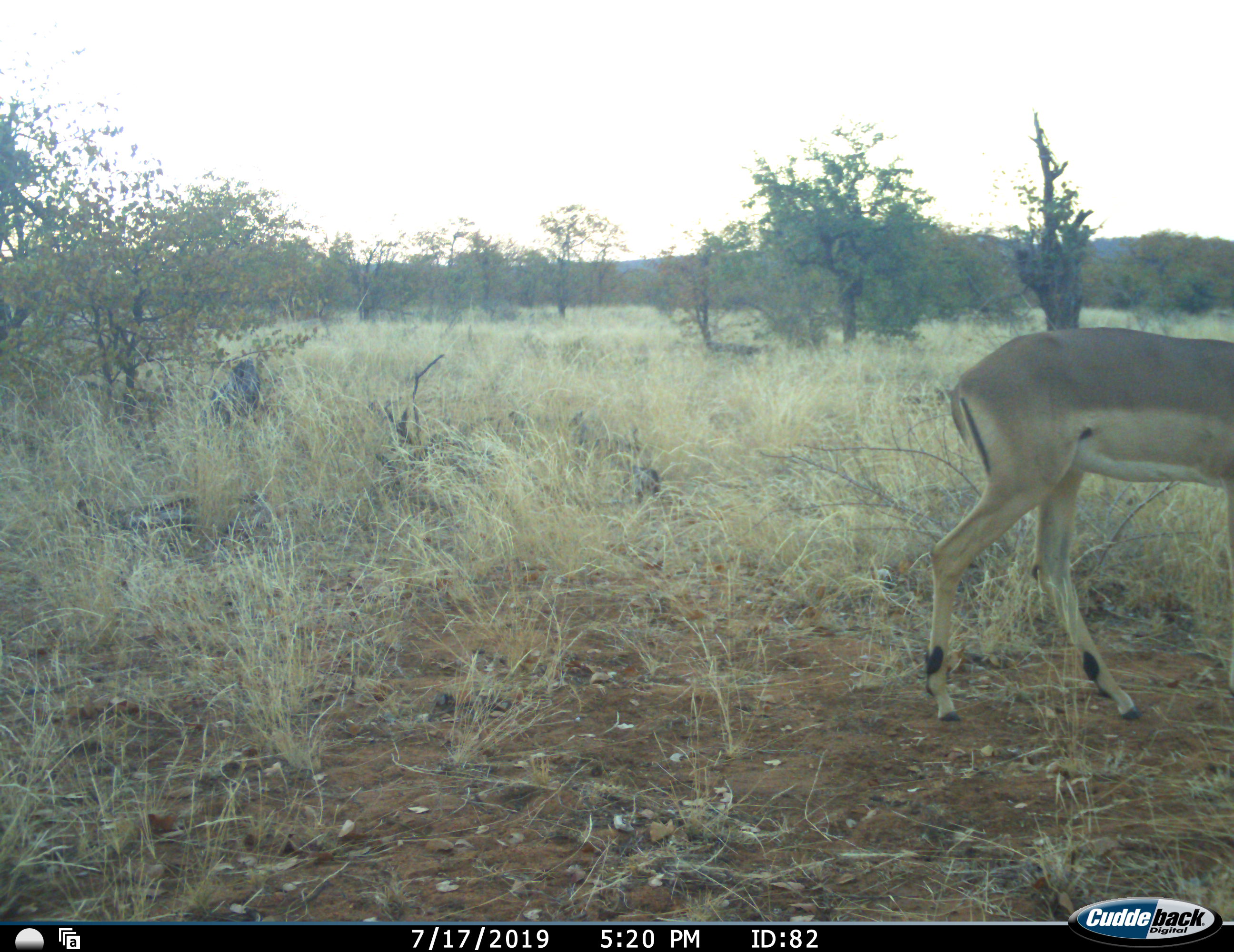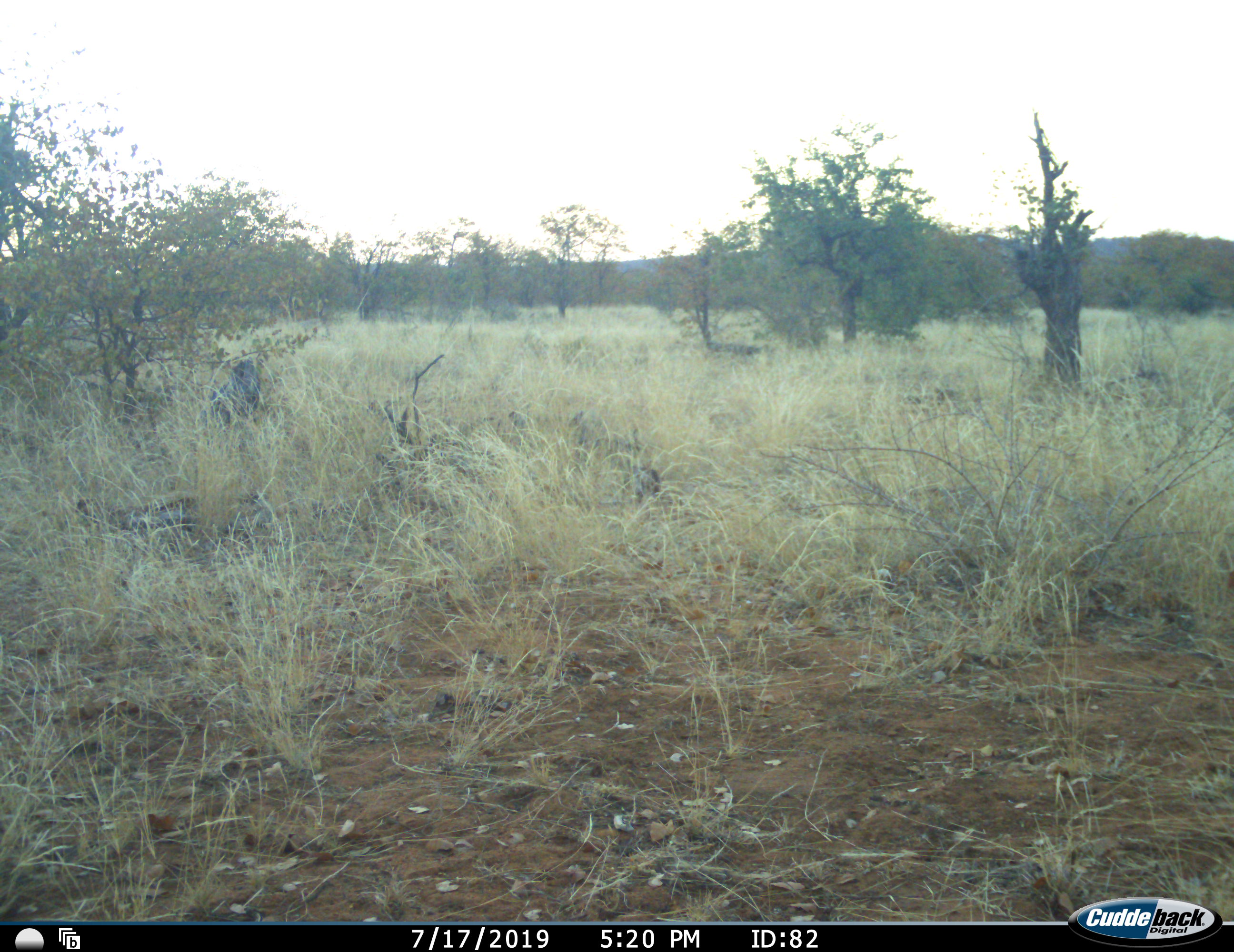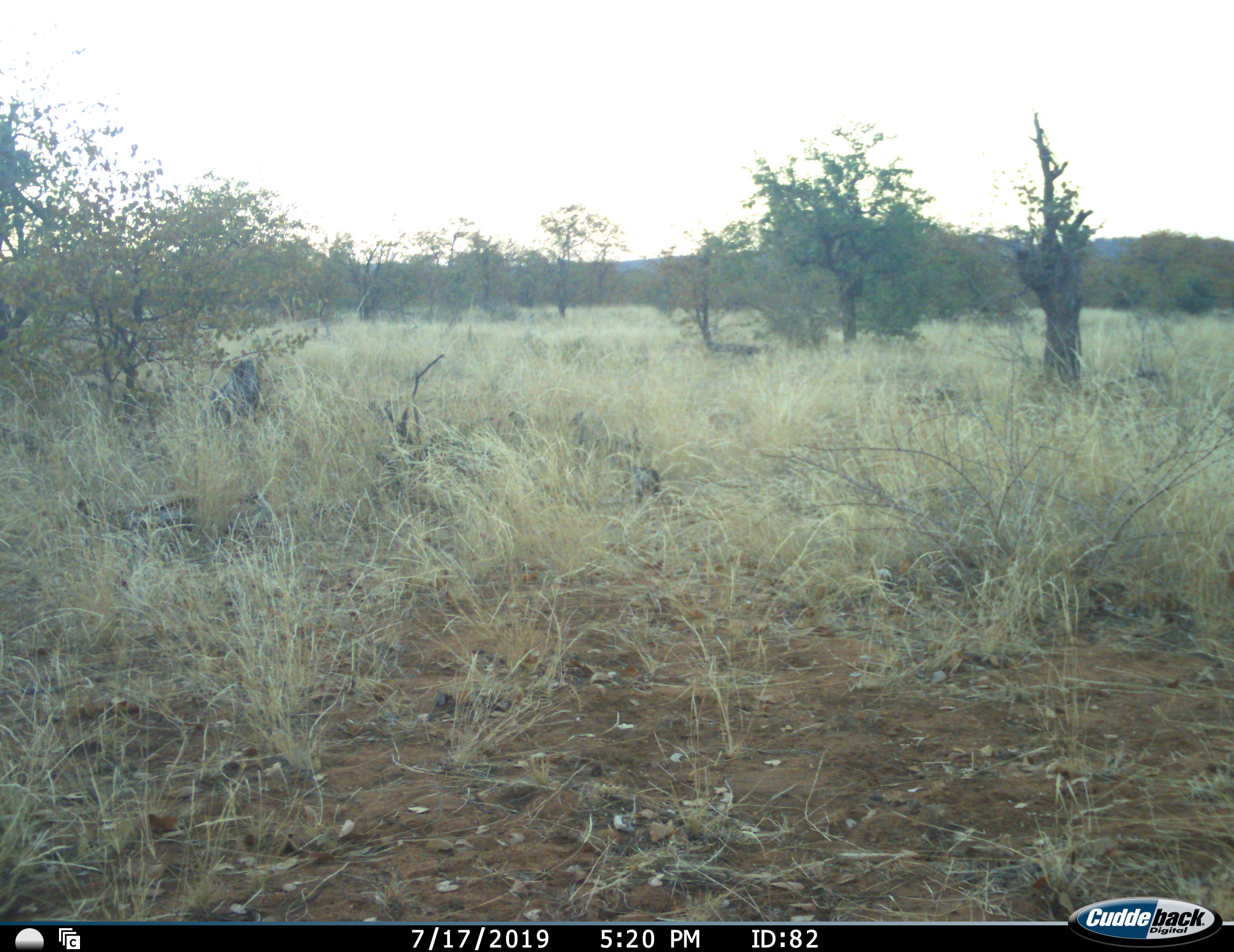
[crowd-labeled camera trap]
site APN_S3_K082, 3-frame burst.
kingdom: Animalia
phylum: Chordata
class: Mammalia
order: Artiodactyla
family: Bovidae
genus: Aepyceros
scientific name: Aepyceros melampus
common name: impala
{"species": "impala (Aepyceros melampus)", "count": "1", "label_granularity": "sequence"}